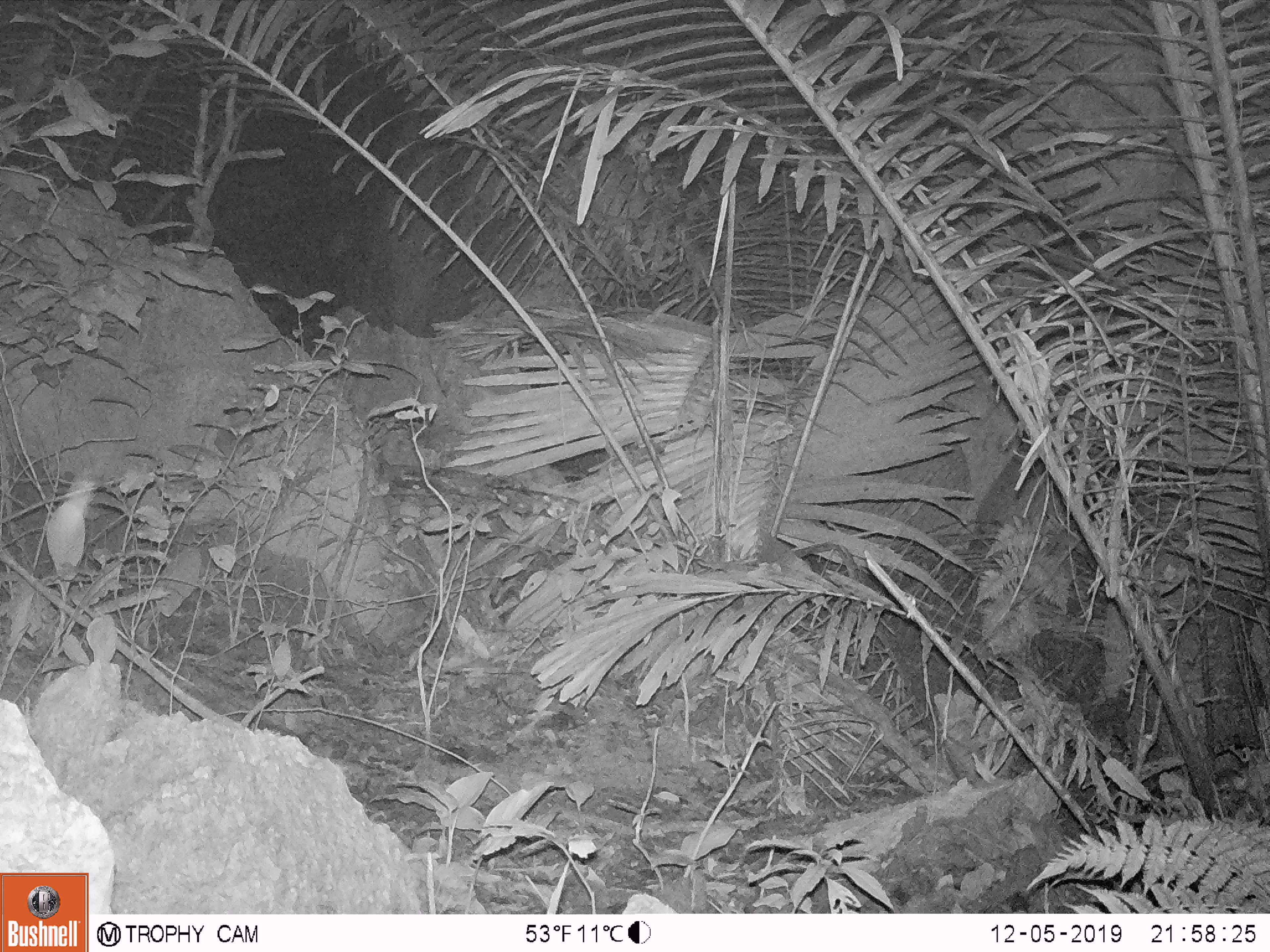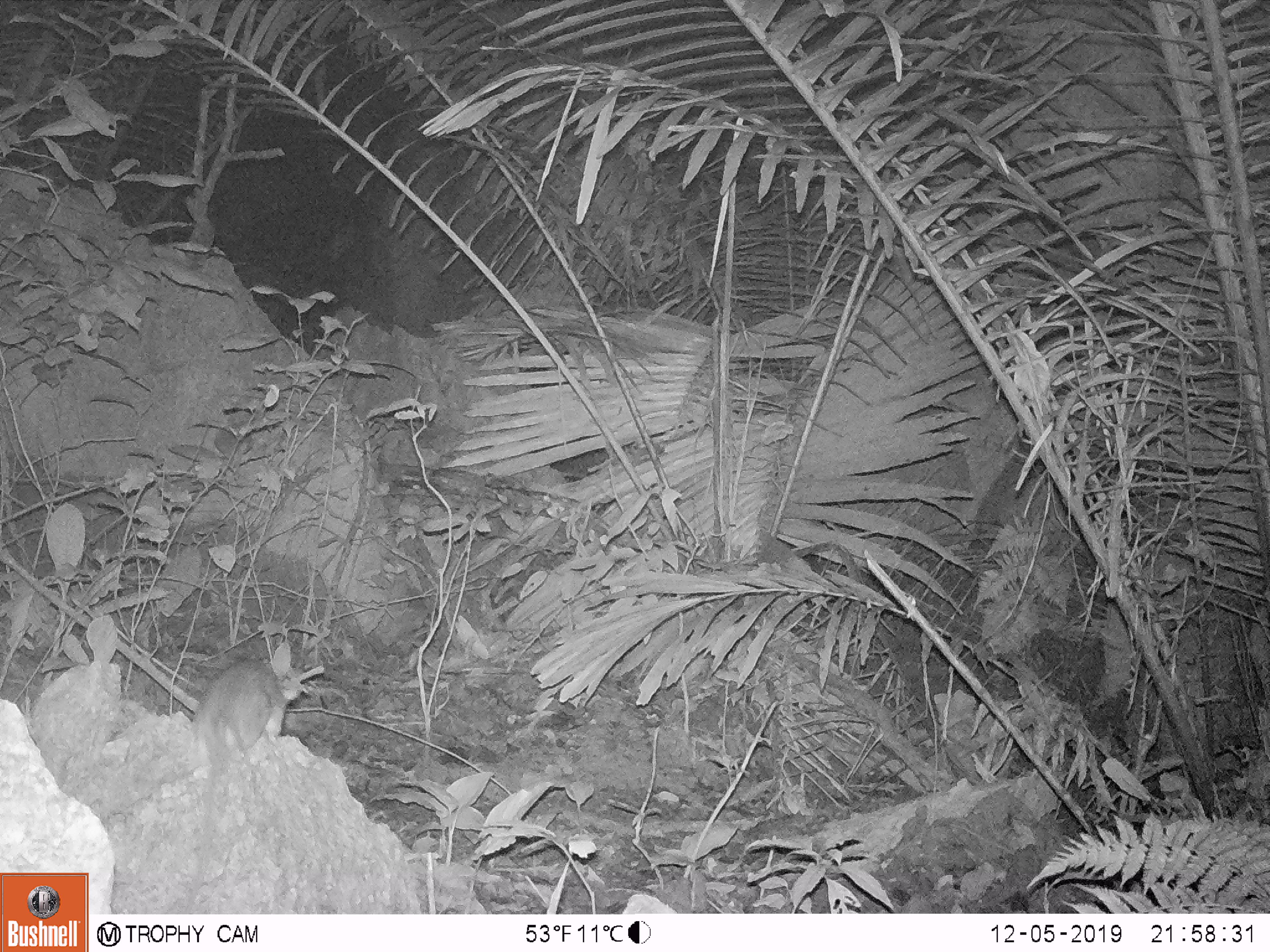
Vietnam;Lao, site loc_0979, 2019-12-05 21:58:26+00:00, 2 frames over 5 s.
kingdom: Animalia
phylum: Chordata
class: Mammalia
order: Rodentia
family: Muridae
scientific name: Muridae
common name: old-world mice and rats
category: unidentified murid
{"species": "unidentified murid (old-world mice and rats) (Muridae)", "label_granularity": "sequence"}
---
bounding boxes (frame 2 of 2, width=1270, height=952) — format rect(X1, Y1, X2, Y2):
unidentified murid: rect(179, 655, 292, 914)